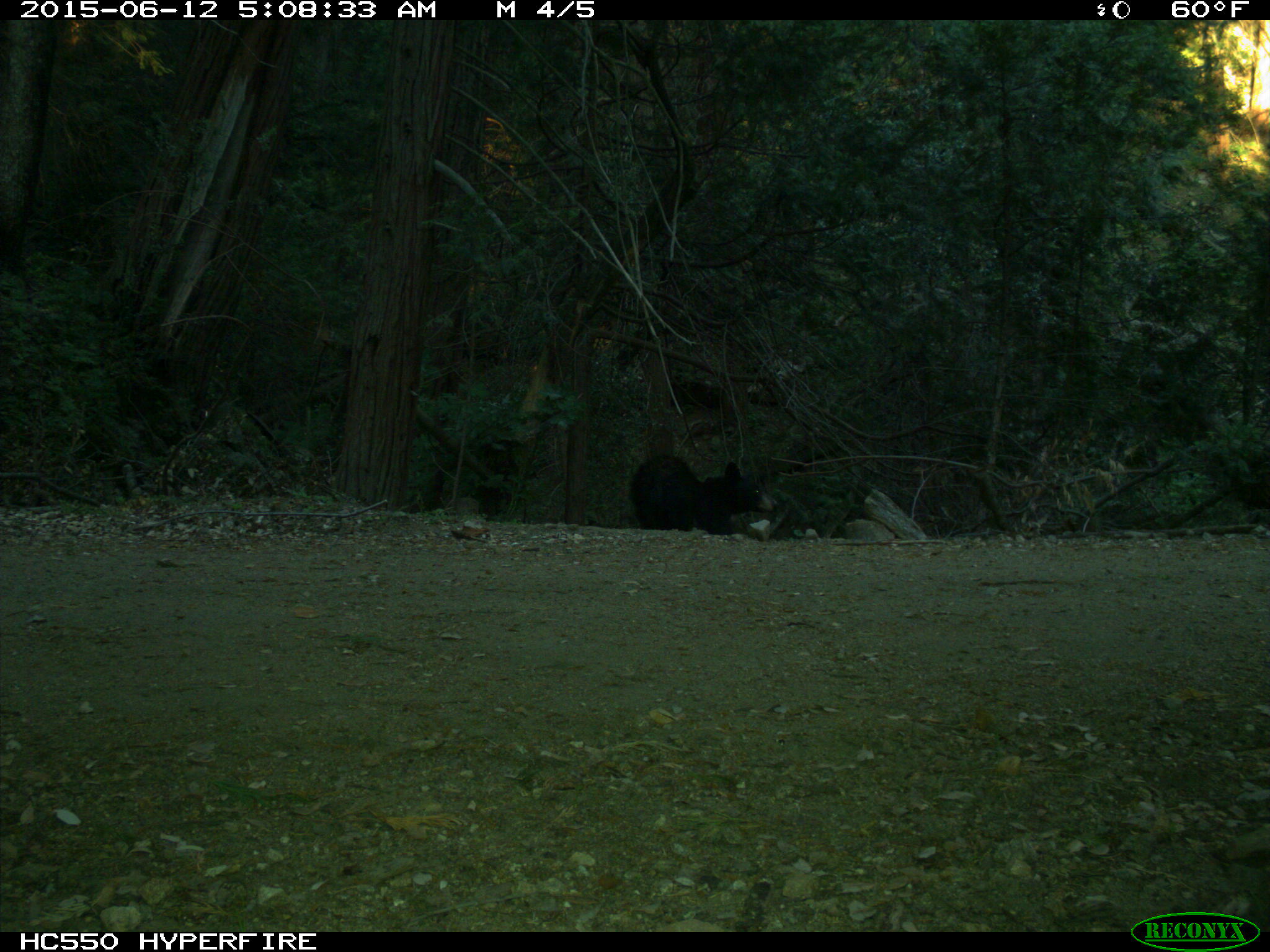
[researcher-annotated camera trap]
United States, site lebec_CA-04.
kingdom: Animalia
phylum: Chordata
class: Mammalia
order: Carnivora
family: Ursidae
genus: Ursus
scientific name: Ursus americanus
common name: american black bear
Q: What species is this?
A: Ursus americanus (american black bear).